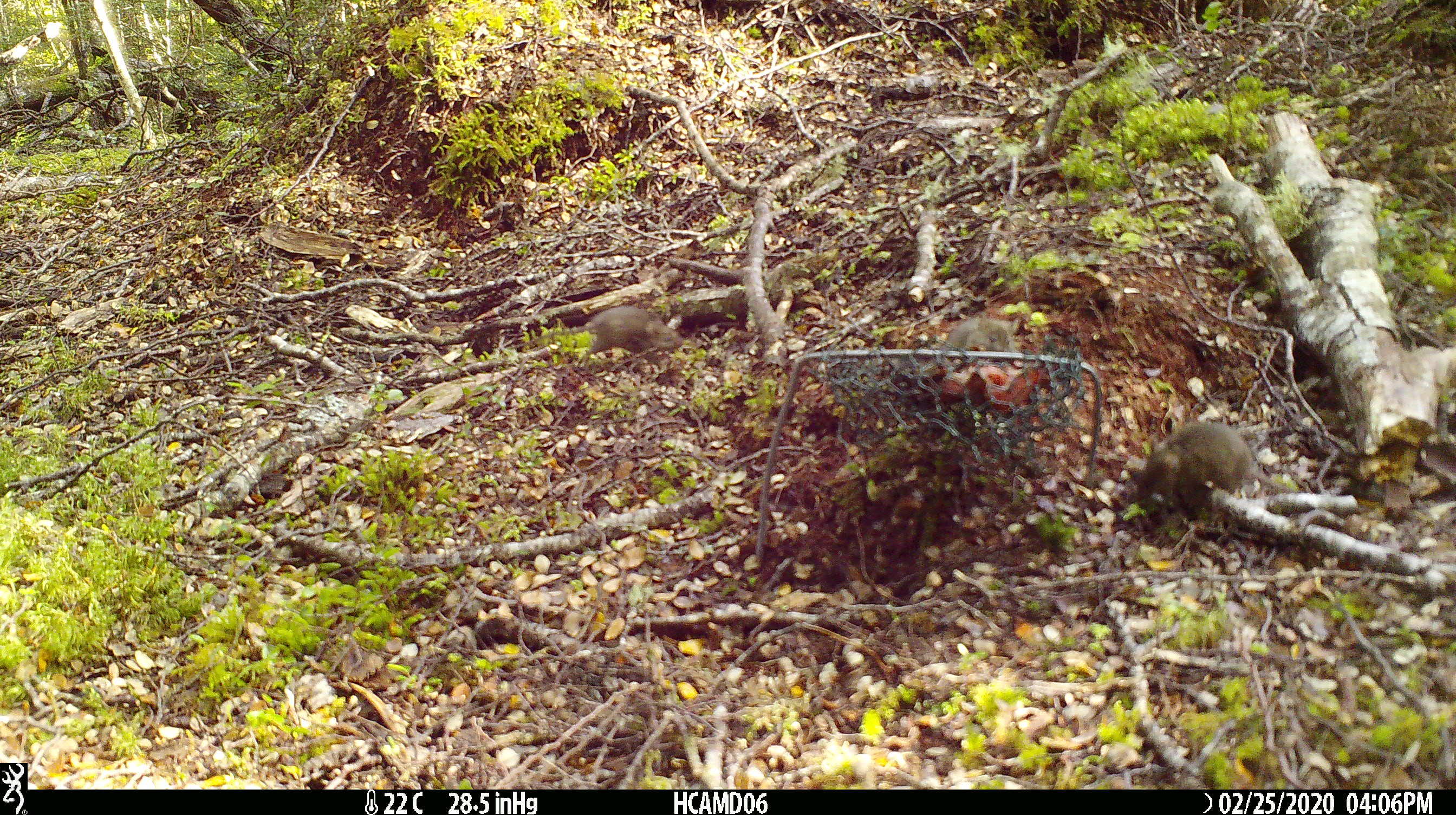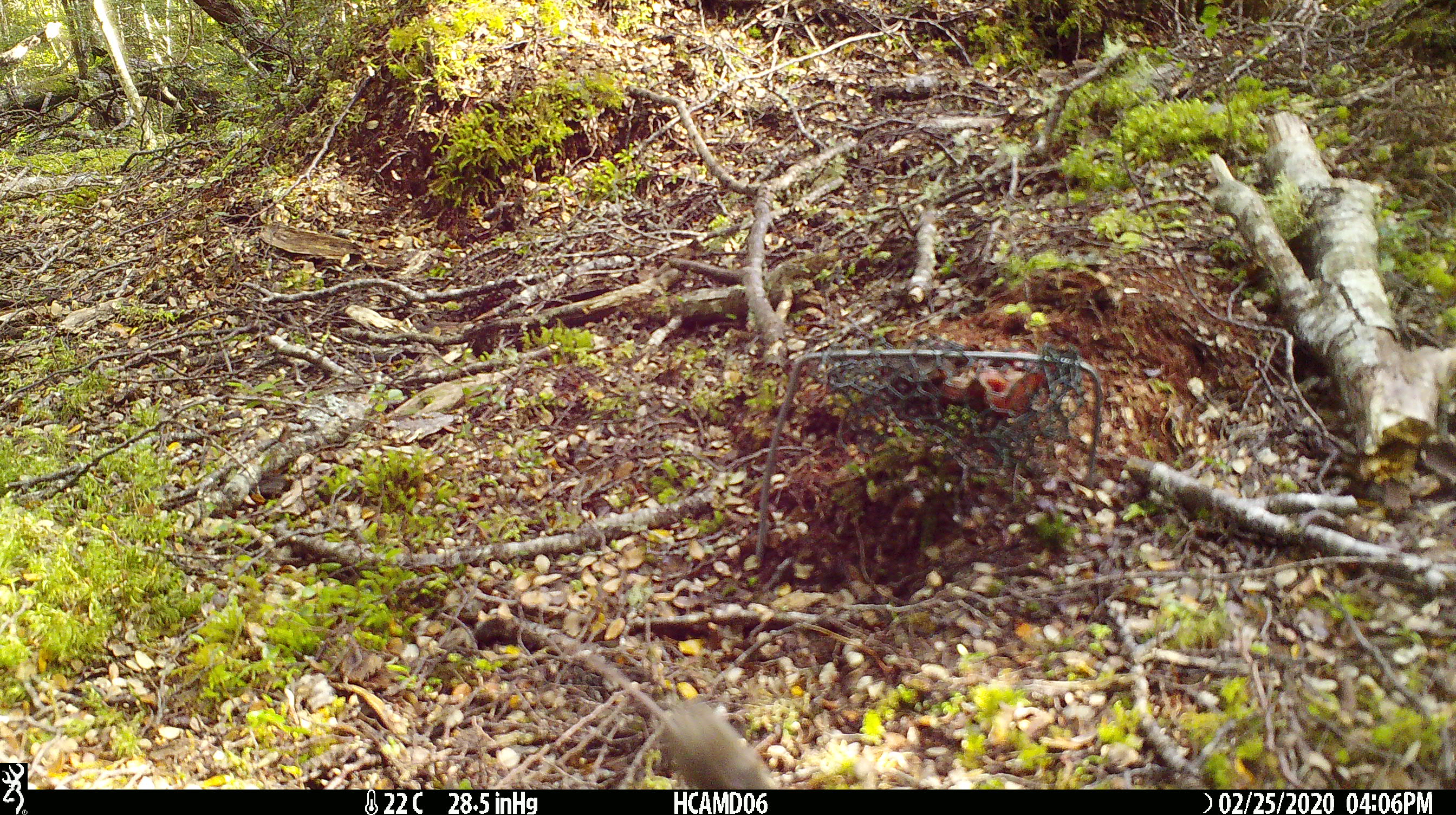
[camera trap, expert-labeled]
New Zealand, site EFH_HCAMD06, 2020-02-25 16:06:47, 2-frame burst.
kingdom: Animalia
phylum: Chordata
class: Mammalia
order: Rodentia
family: Muridae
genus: Mus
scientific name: Mus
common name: mouse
Mouse (Mus).